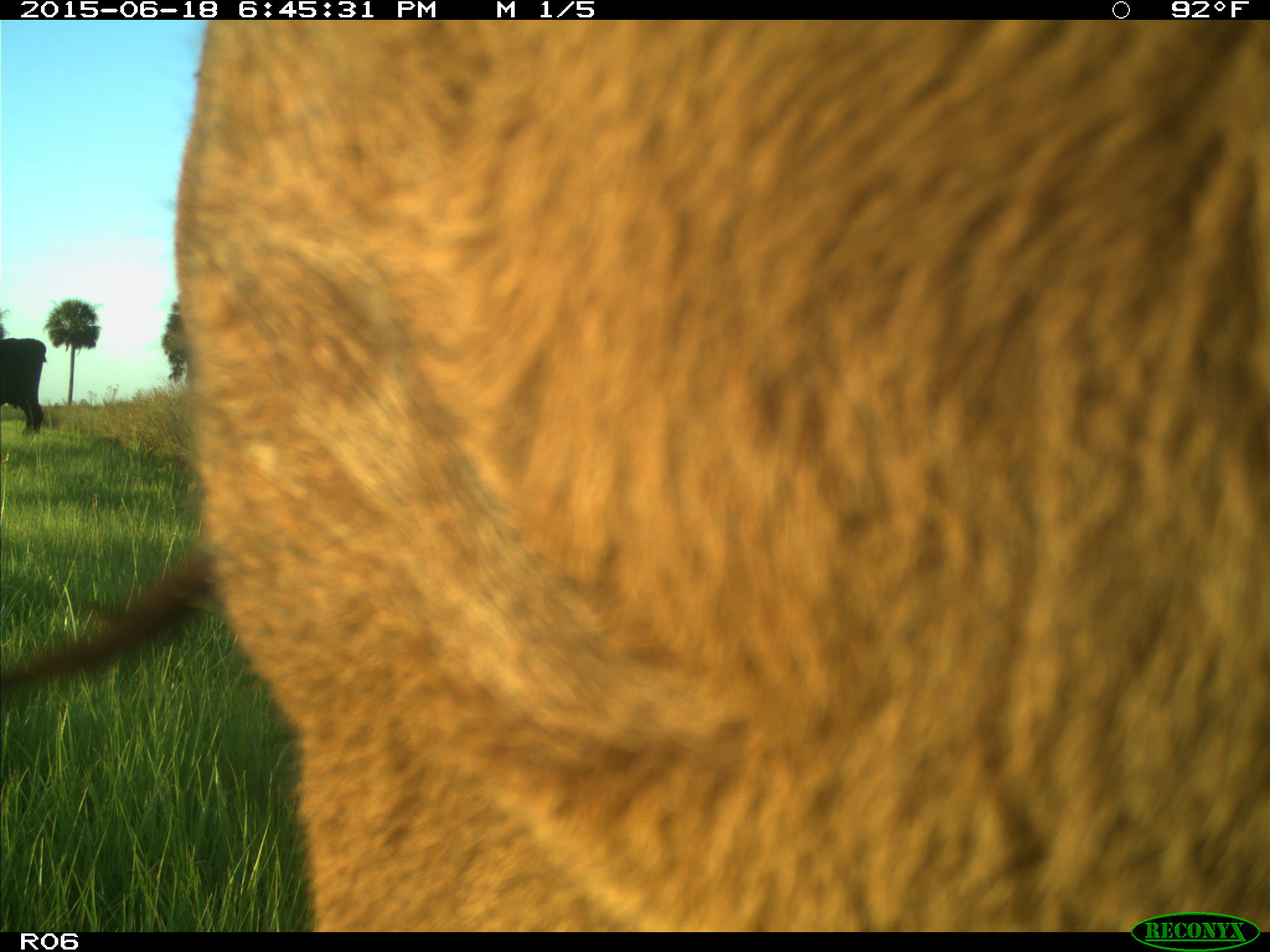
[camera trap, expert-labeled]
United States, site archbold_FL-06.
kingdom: Animalia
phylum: Chordata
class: Mammalia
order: Artiodactyla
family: Bovidae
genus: Bos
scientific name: Bos taurus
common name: domestic cow